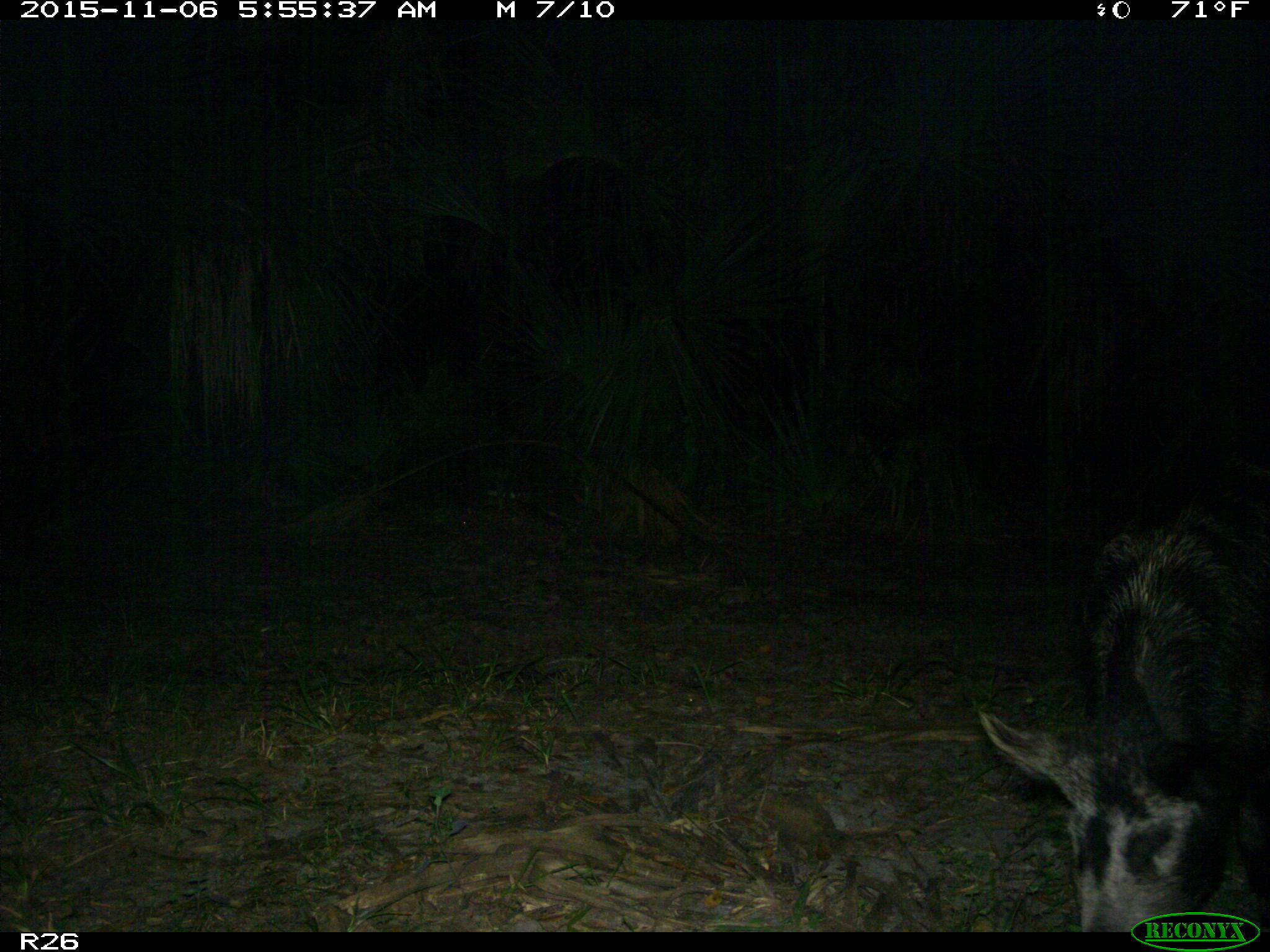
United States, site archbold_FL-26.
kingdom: Animalia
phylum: Chordata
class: Mammalia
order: Artiodactyla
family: Suidae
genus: Sus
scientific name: Sus scrofa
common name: wild boar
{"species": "Sus scrofa (wild boar)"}